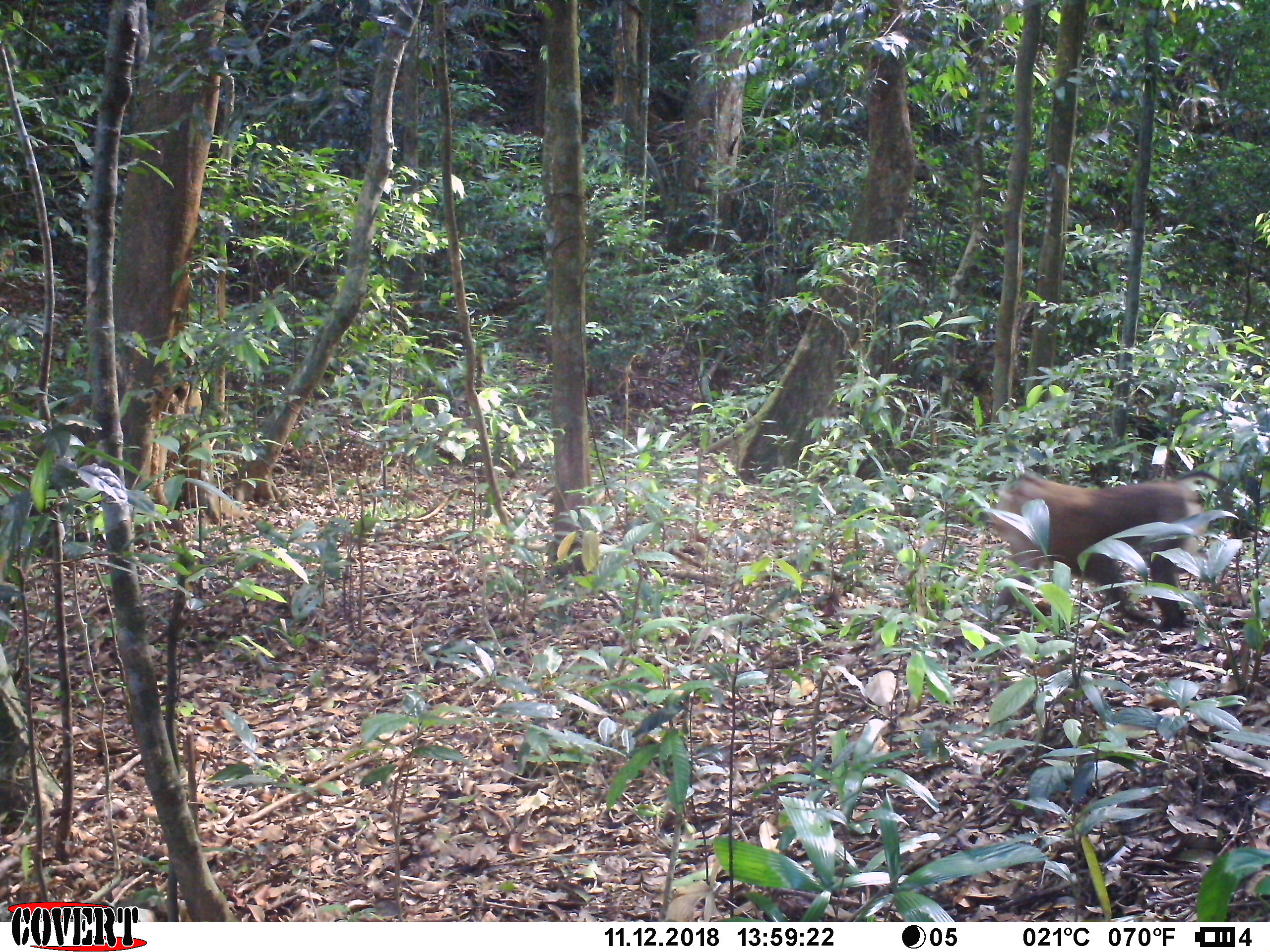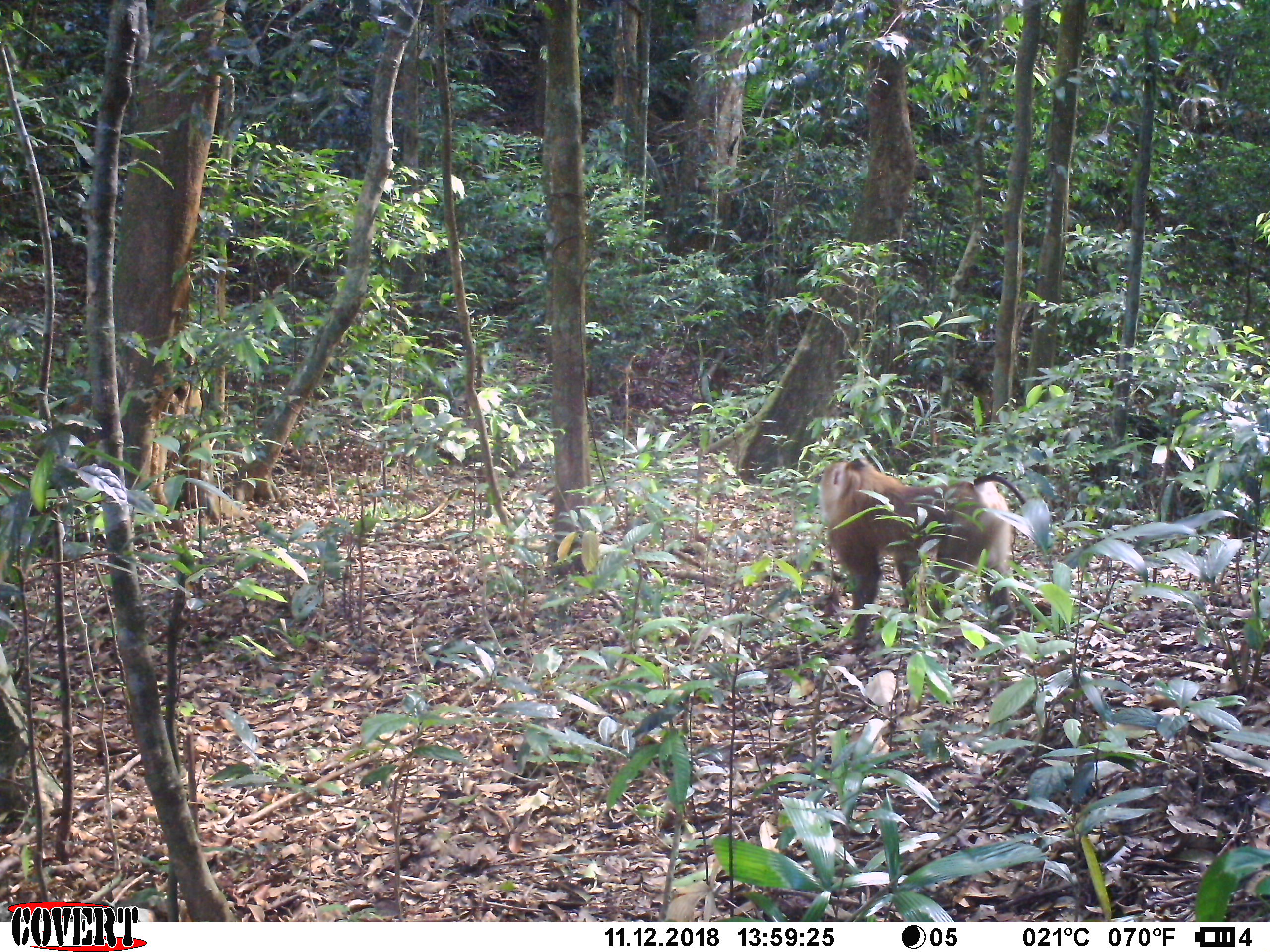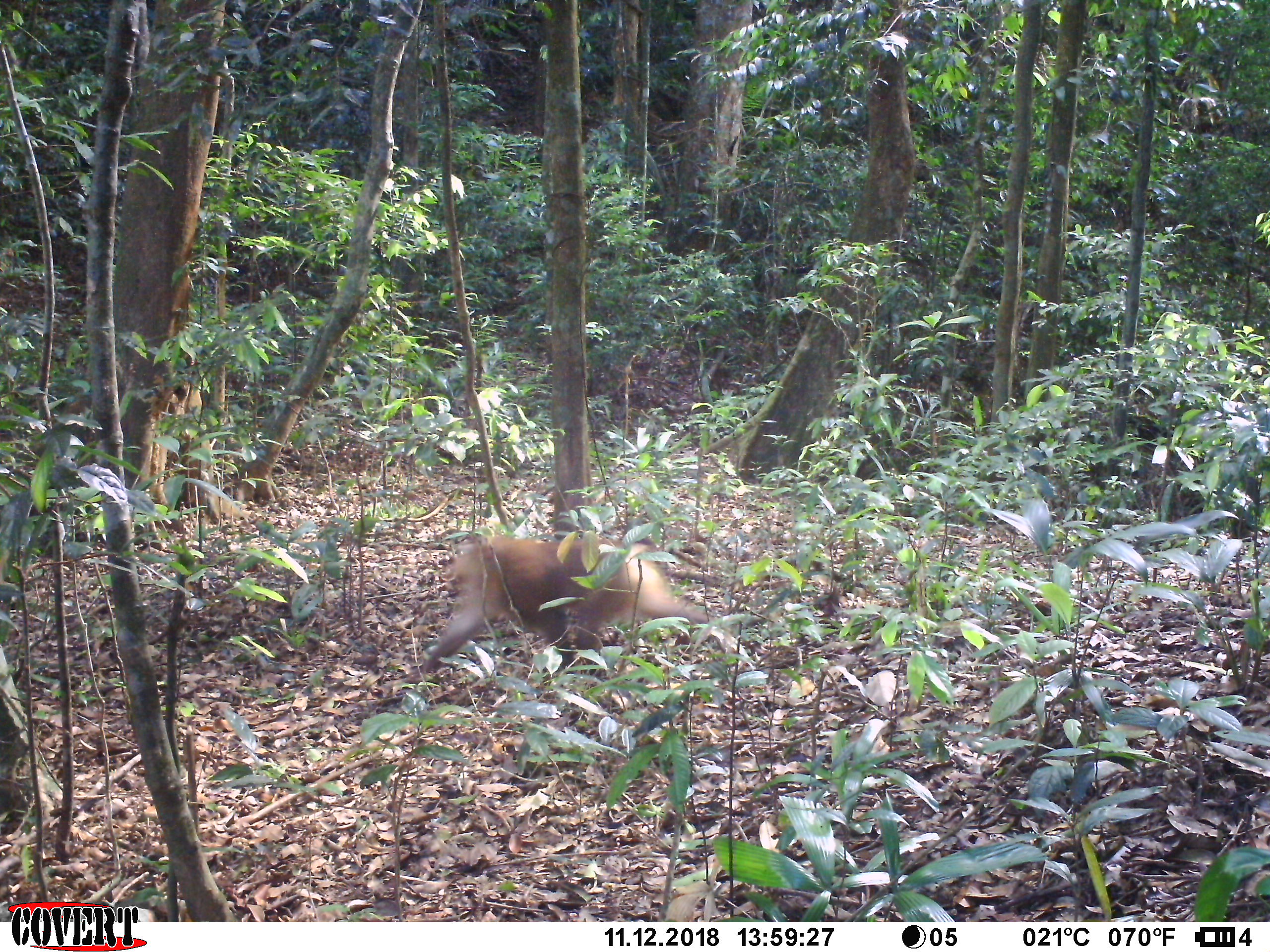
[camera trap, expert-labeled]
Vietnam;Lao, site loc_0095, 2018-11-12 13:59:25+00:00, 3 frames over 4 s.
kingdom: Animalia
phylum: Chordata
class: Mammalia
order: Primates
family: Cercopithecidae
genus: Macaca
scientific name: Macaca nemestrina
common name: pig-tailed macaque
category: pig tailed macaque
Pig tailed macaque (pig-tailed macaque) (Macaca nemestrina). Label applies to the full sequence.